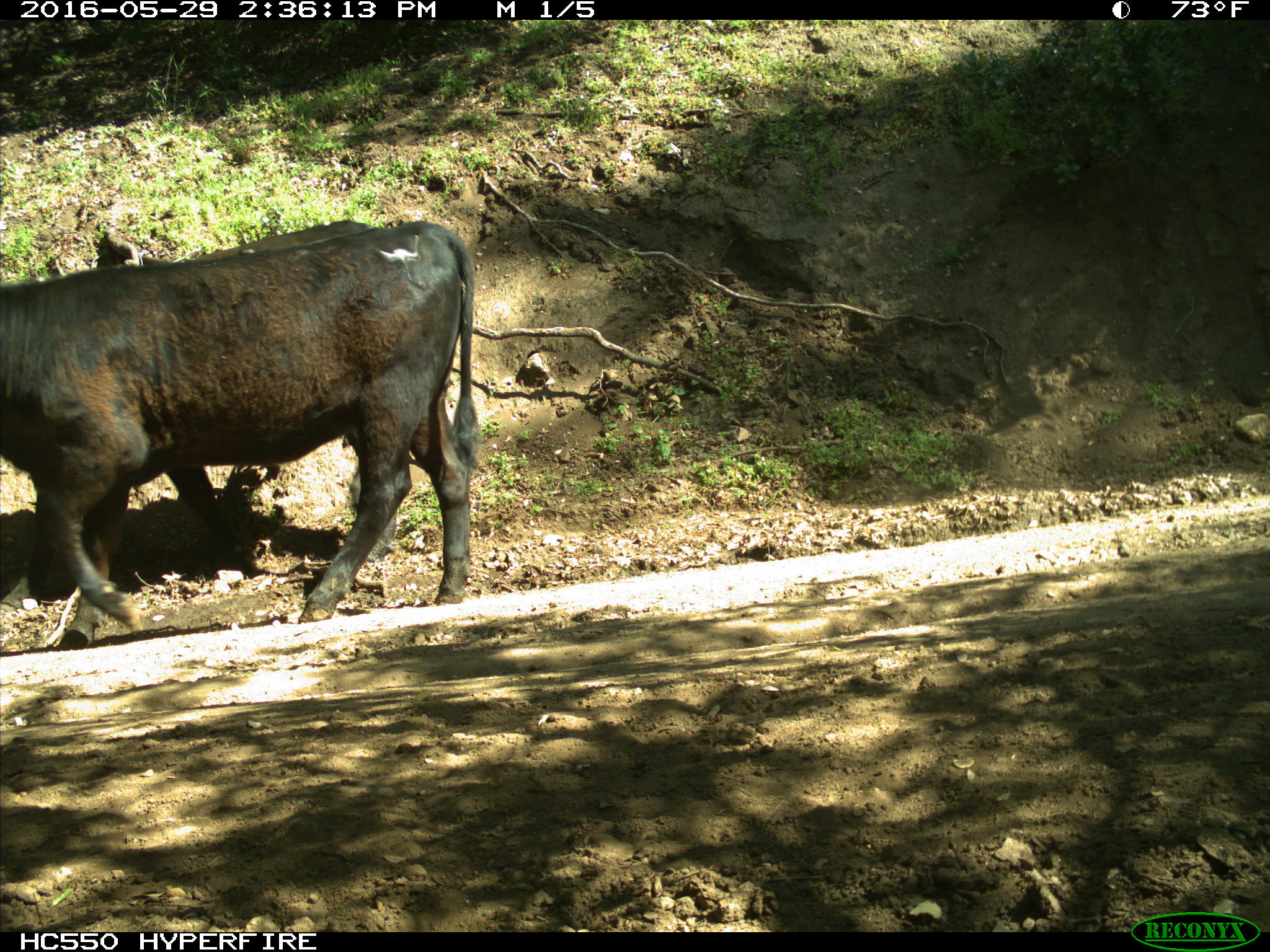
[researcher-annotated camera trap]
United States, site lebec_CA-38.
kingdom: Animalia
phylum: Chordata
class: Mammalia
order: Artiodactyla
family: Bovidae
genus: Bos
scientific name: Bos taurus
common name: domestic cow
Bos taurus (domestic cow).